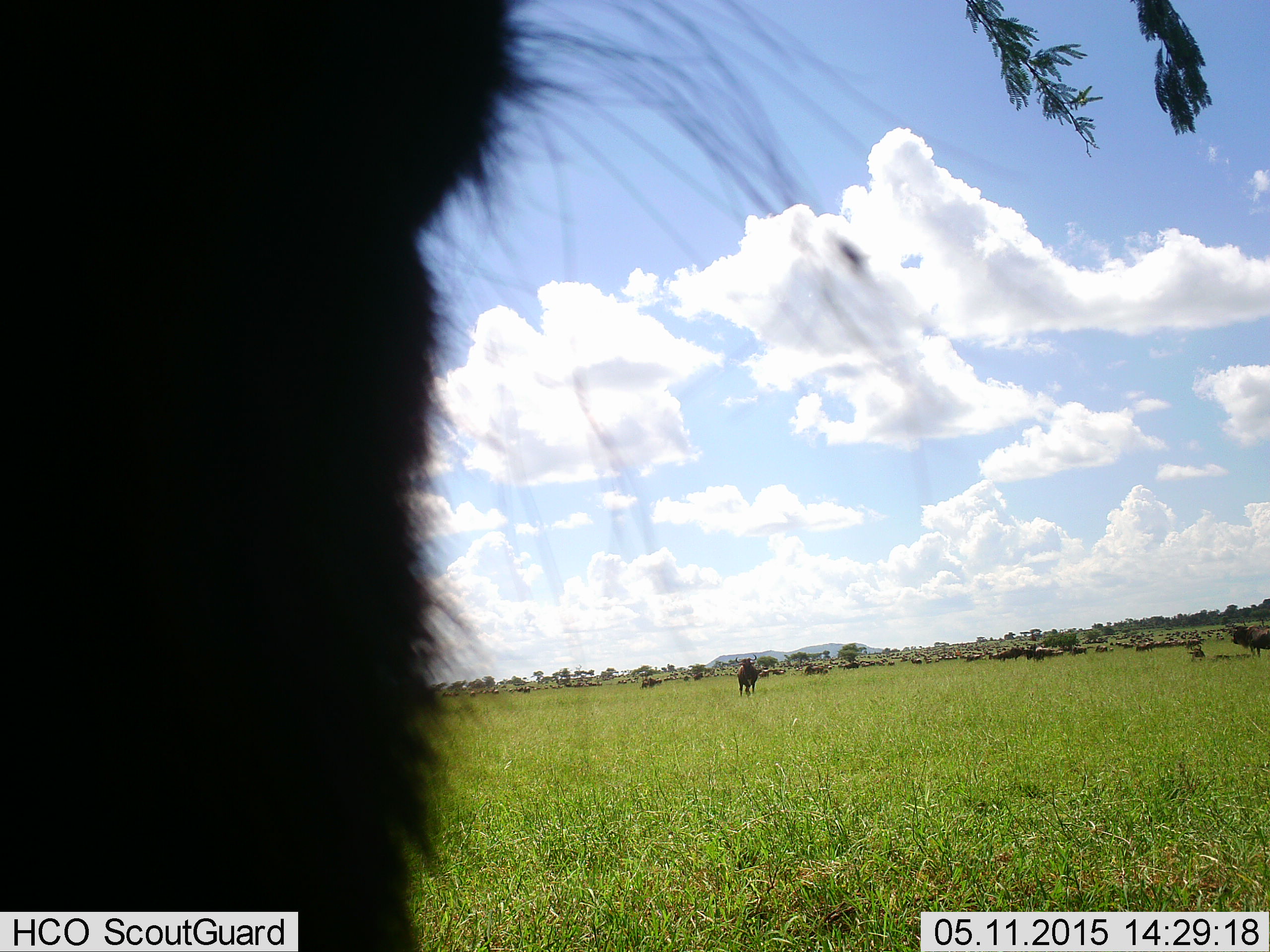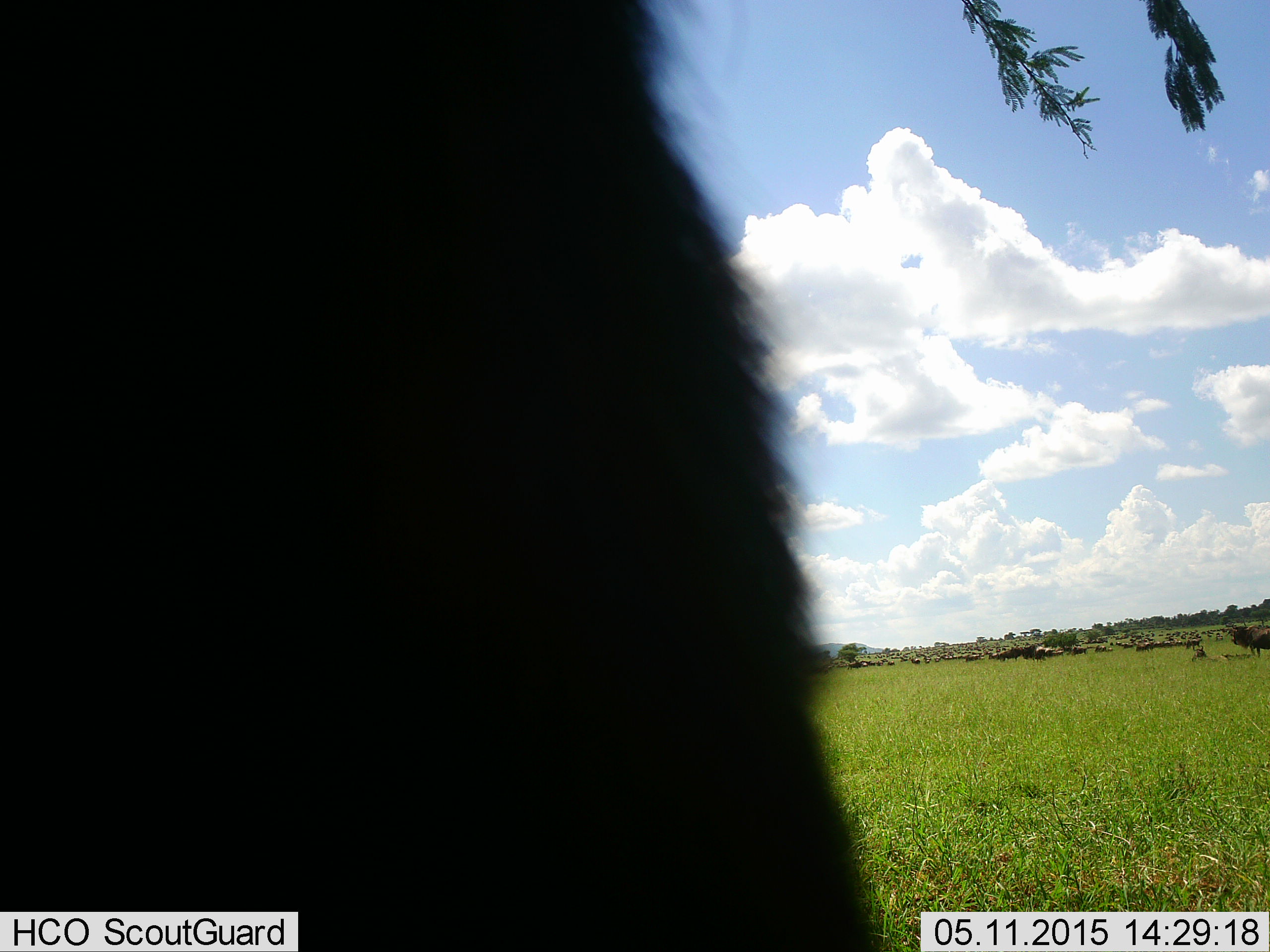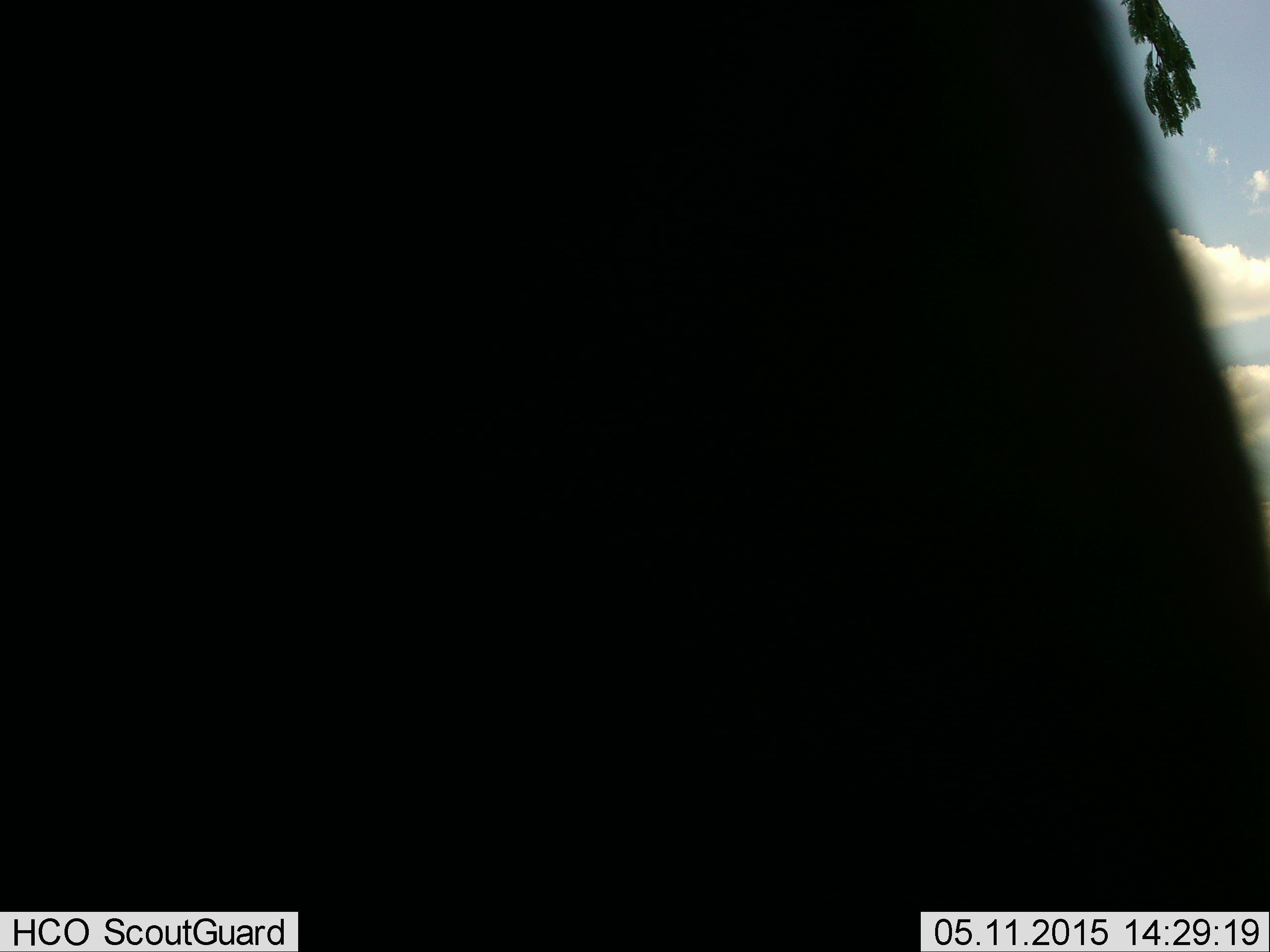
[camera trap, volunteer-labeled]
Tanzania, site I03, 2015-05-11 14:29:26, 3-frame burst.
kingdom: Animalia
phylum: Chordata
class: Mammalia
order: Artiodactyla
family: Bovidae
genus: Connochaetes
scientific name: Connochaetes taurinus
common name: blue wildebeest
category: wildebeest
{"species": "wildebeest (blue wildebeest) (Connochaetes taurinus)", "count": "11-50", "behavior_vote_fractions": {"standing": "82%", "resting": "9%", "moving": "45%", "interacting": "0%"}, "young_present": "18%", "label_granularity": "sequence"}